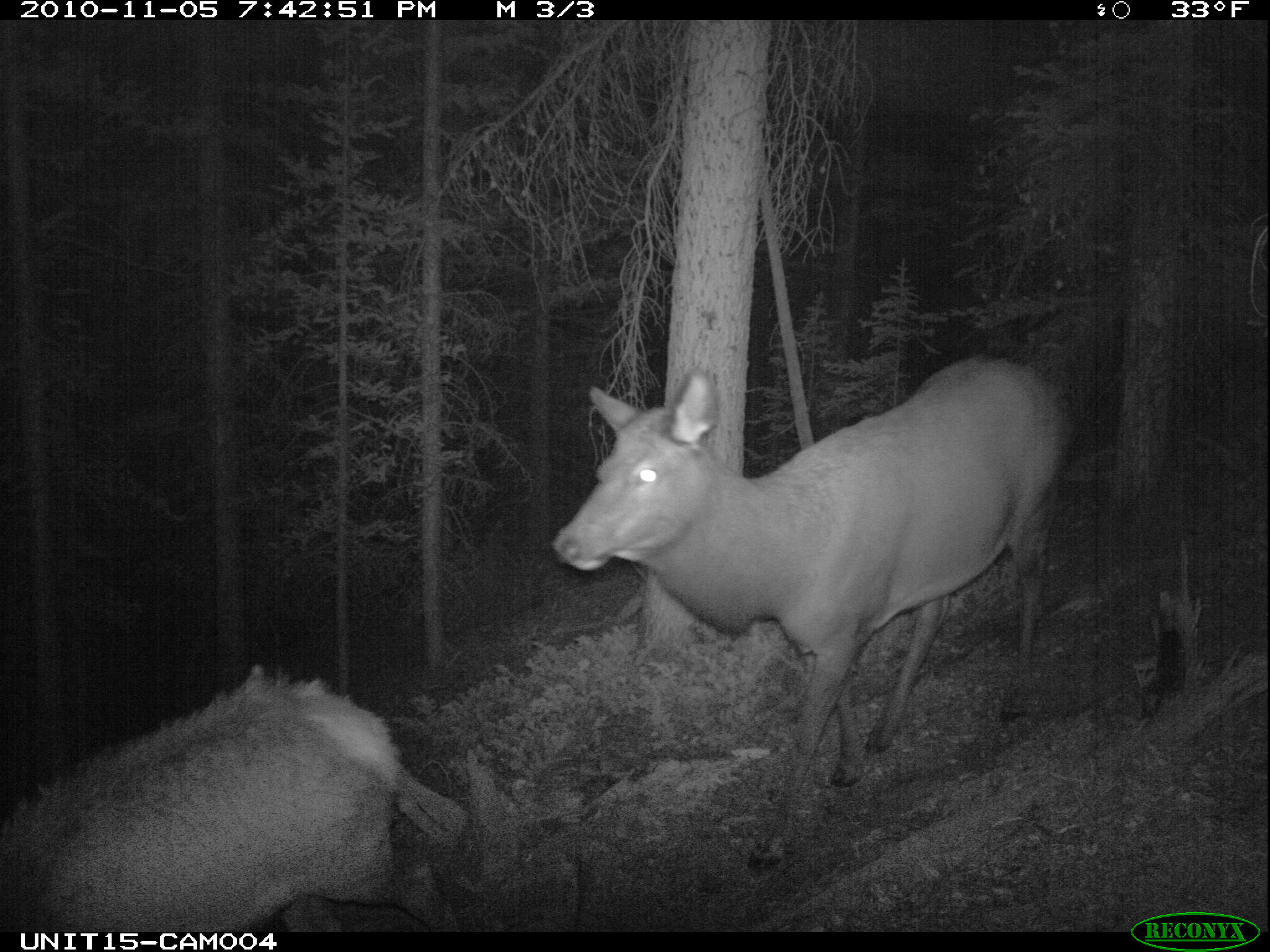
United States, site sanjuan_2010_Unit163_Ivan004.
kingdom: Animalia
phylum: Chordata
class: Mammalia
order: Artiodactyla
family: Cervidae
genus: Cervus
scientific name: Cervus elaphus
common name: red deer